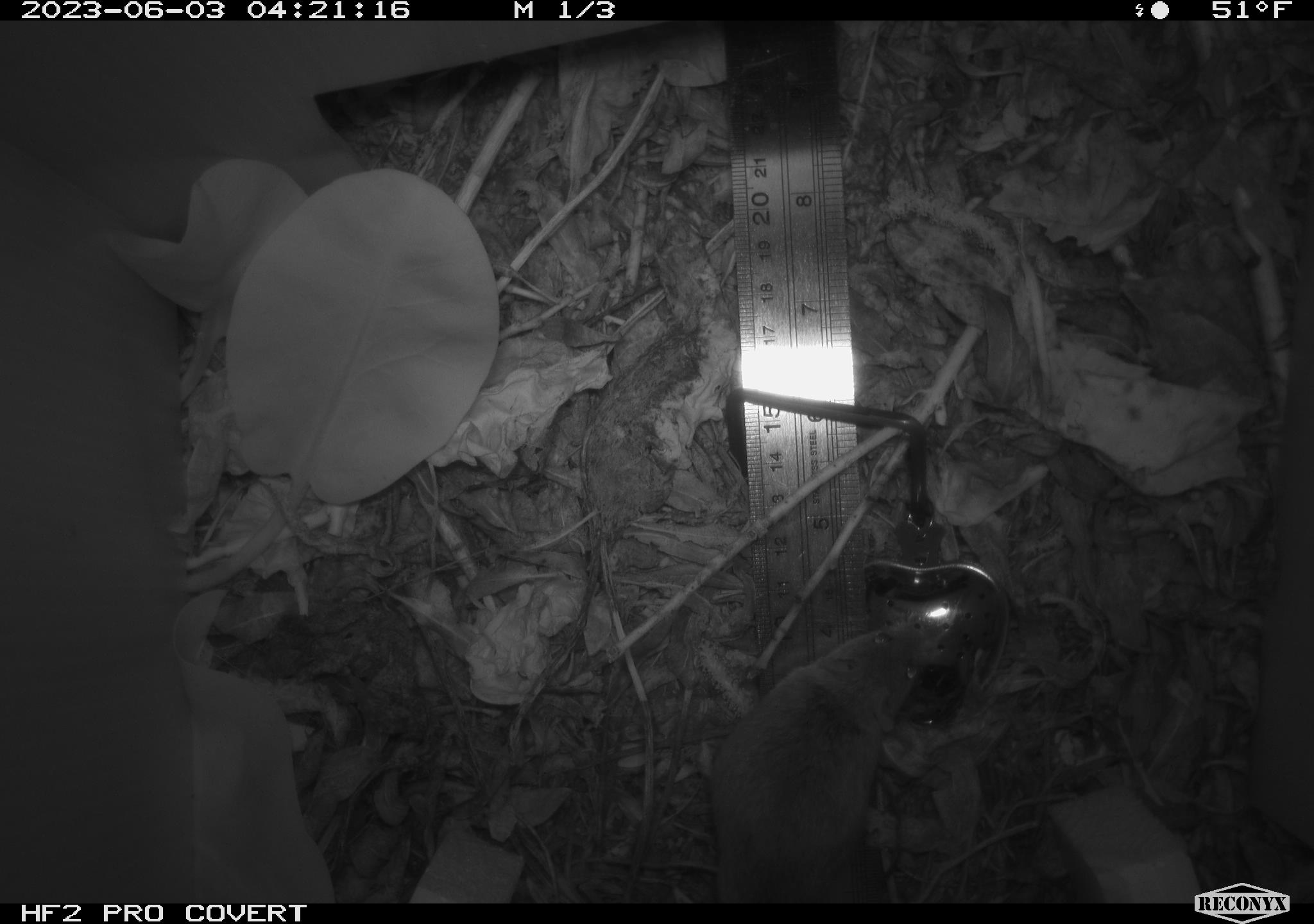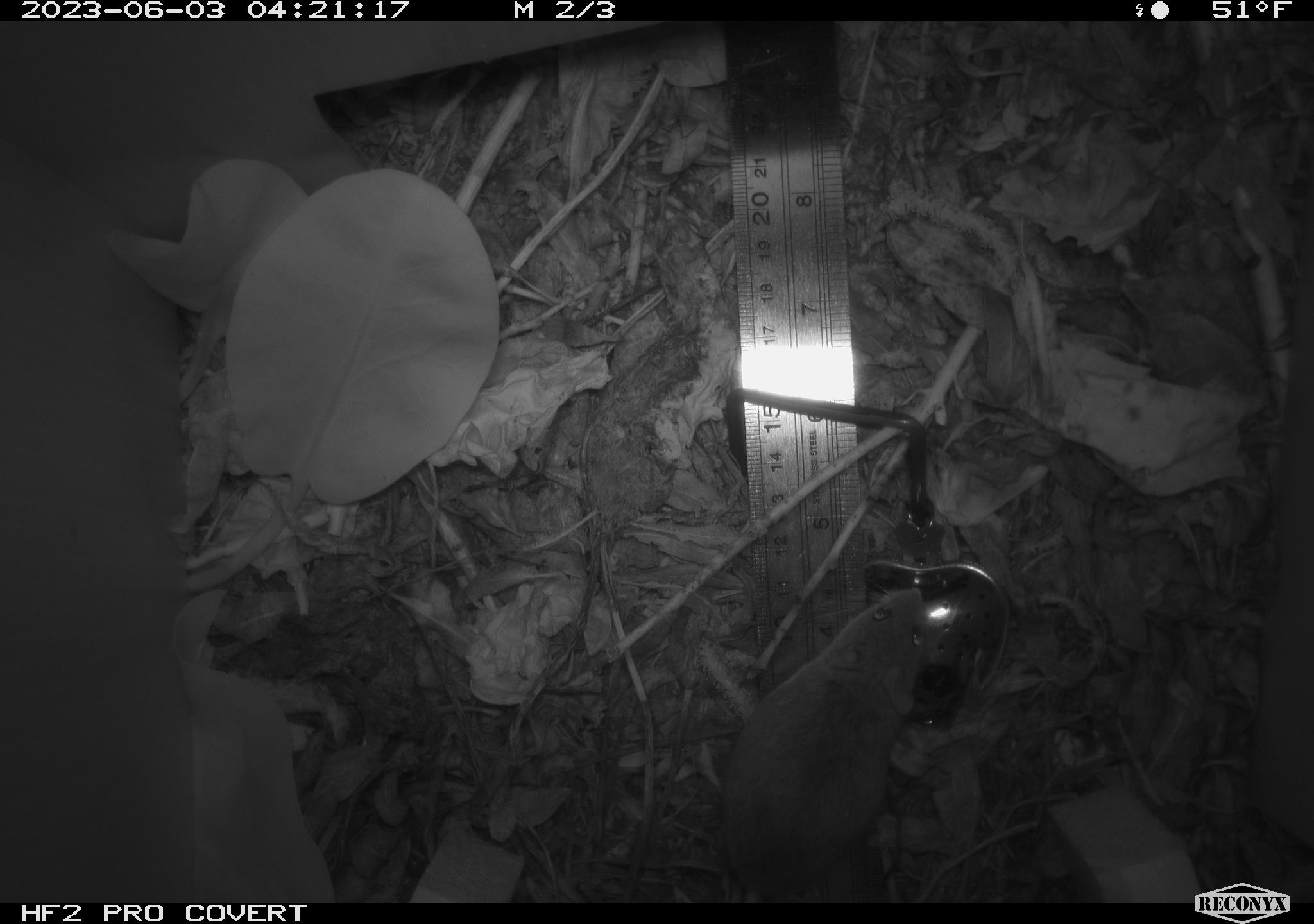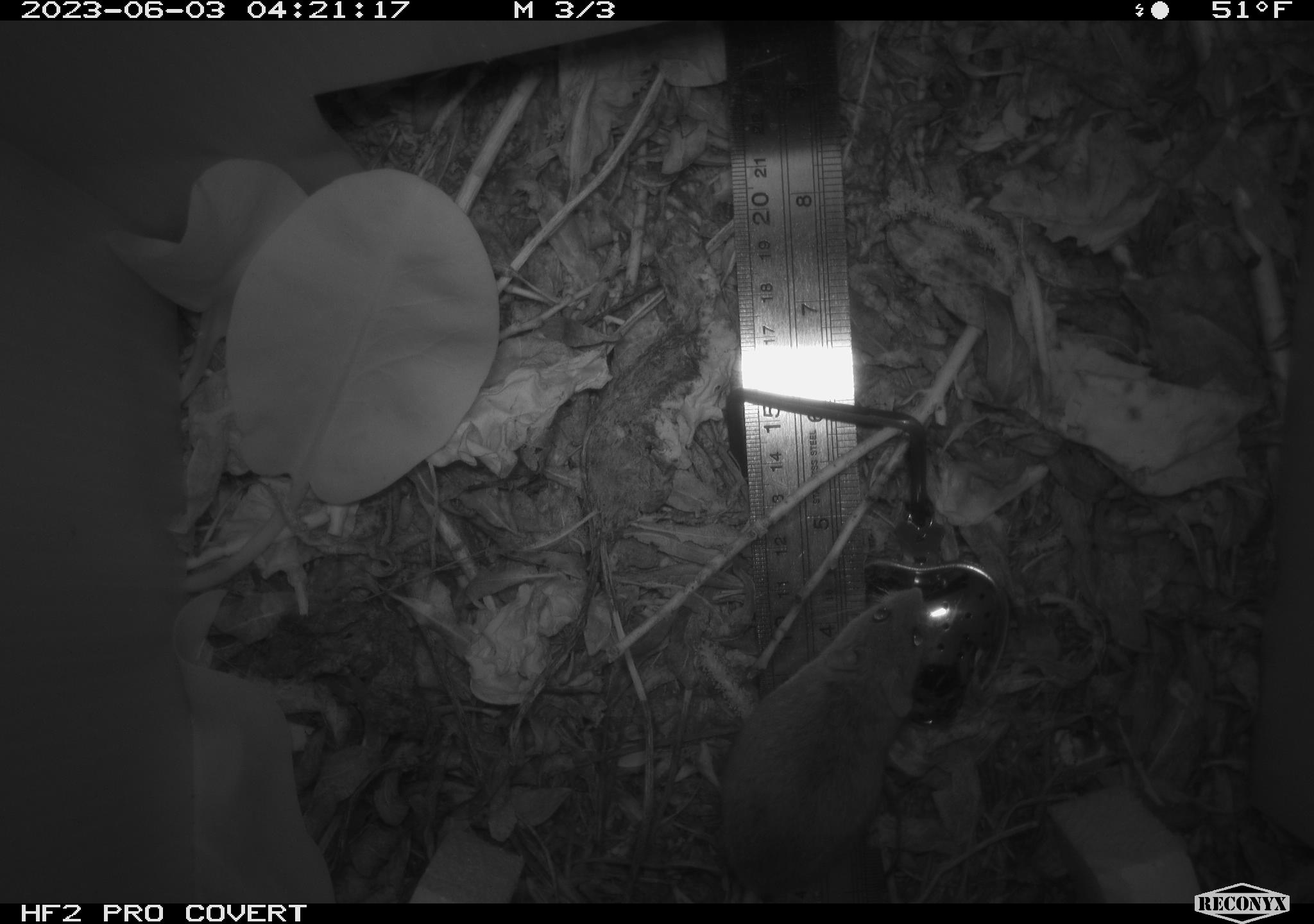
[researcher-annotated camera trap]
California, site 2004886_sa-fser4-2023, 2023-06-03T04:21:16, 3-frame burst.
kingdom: Animalia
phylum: Chordata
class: Mammalia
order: Rodentia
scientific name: Rodentia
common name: mouse species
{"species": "mouse species (Rodentia)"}